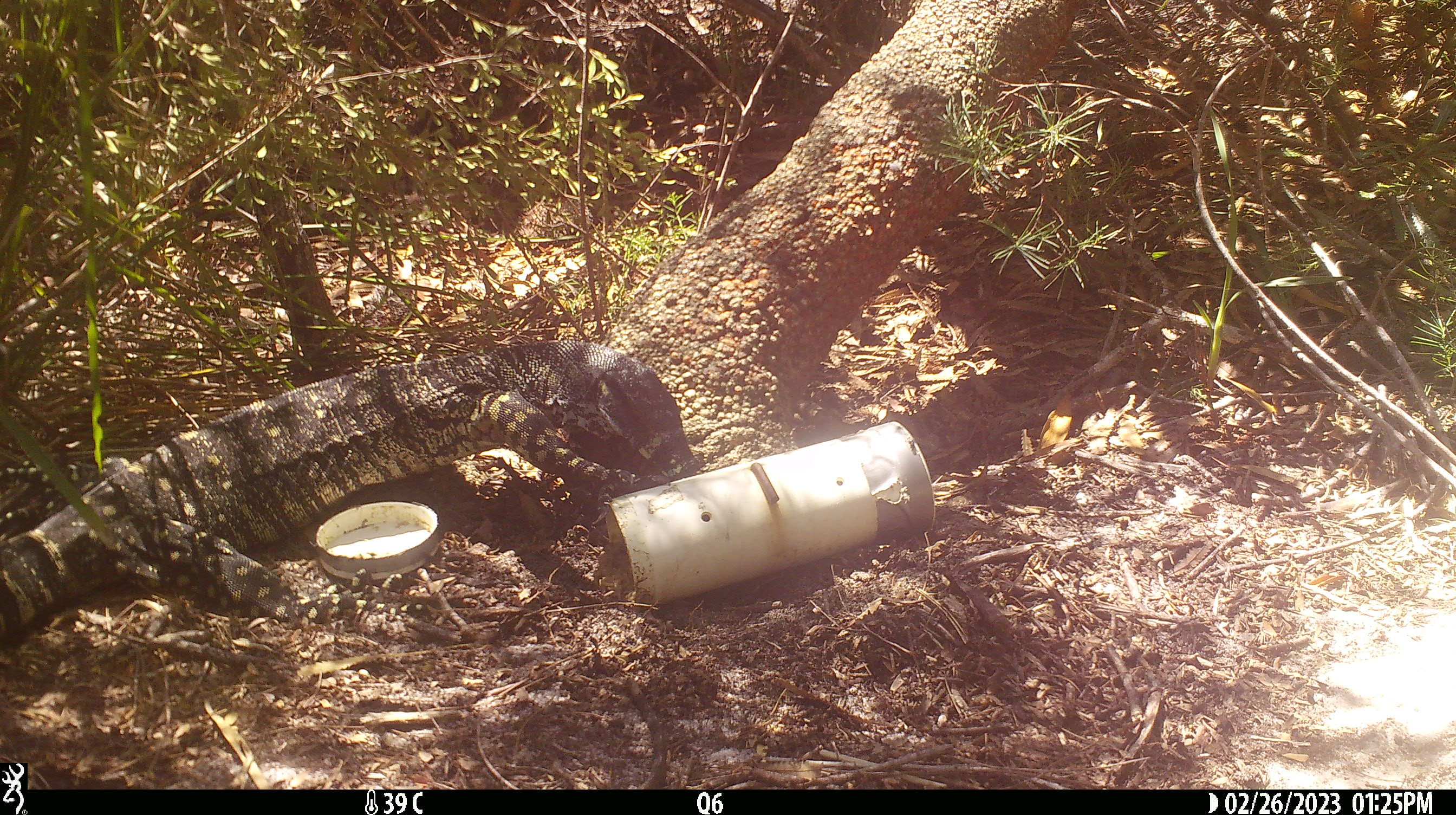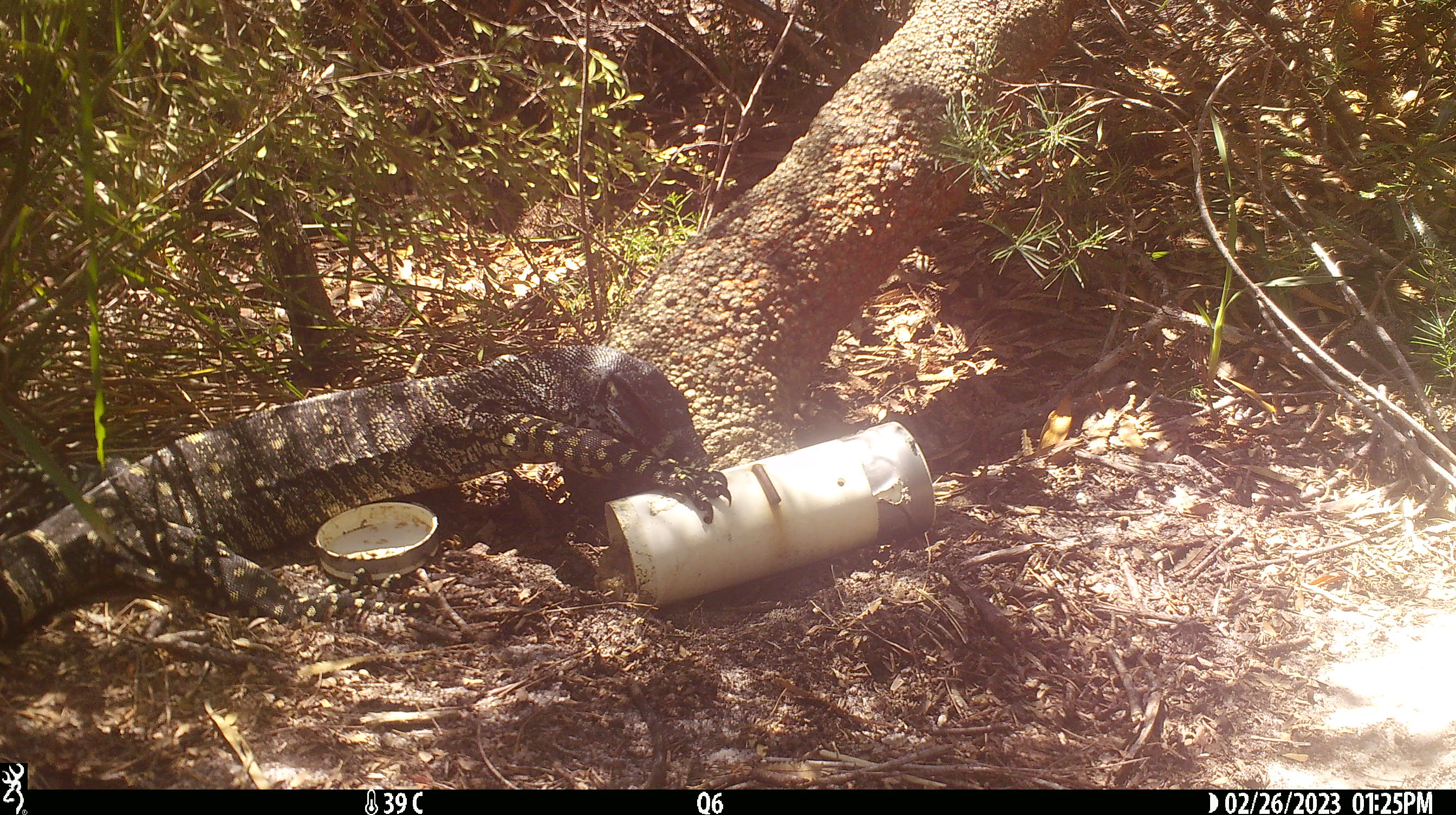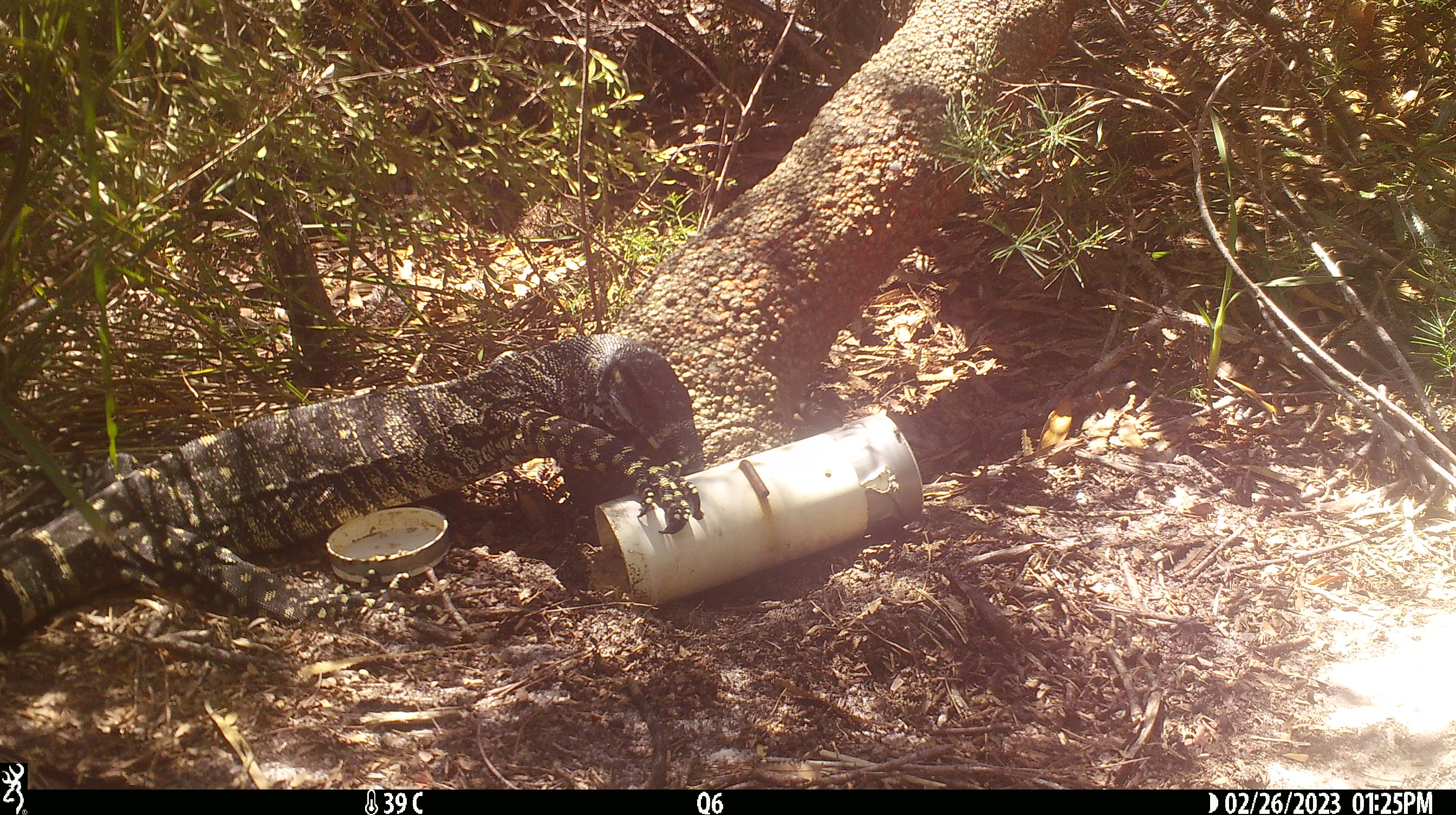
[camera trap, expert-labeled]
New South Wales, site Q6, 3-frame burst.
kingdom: Animalia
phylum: Chordata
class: Reptilia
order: Squamata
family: Varanidae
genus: Varanus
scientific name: Varanus varius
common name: lace monitor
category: goanna